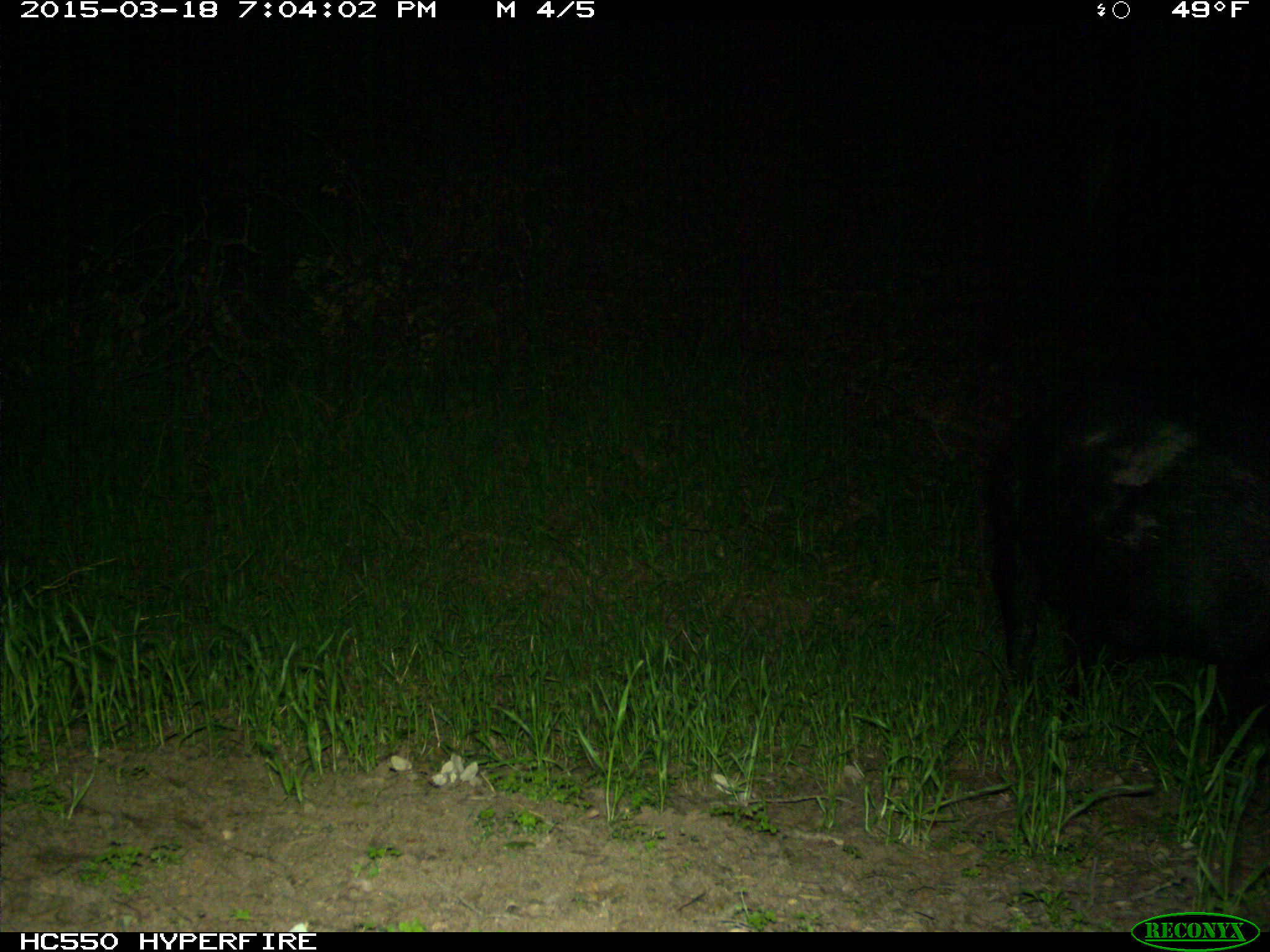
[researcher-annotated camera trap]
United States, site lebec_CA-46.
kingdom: Animalia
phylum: Chordata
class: Mammalia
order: Artiodactyla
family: Suidae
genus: Sus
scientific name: Sus scrofa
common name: wild boar